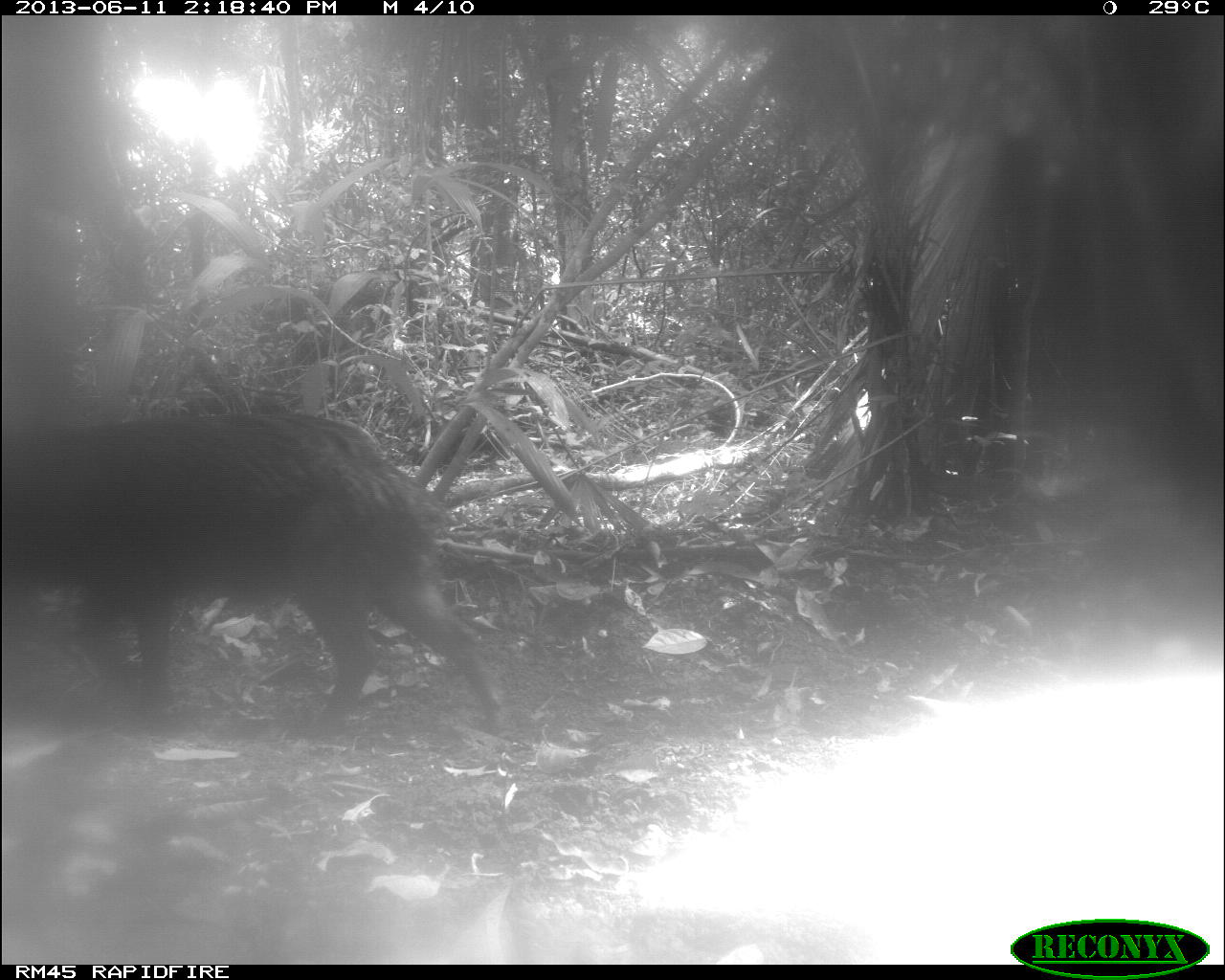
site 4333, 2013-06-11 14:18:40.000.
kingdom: Animalia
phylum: Chordata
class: Mammalia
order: Artiodactyla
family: Tayassuidae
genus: Tayassu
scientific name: Tayassu pecari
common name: white-lipped peccary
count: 1